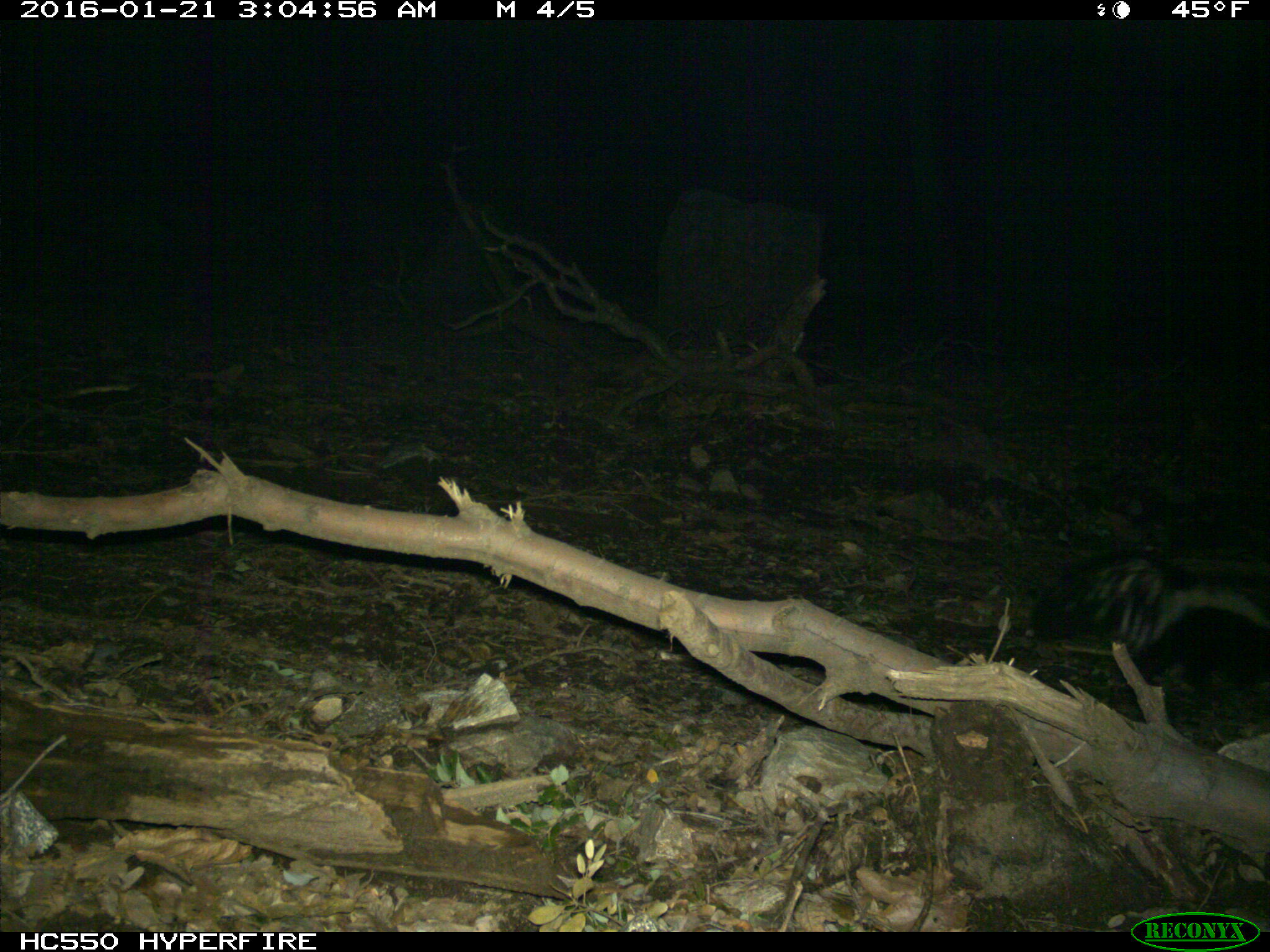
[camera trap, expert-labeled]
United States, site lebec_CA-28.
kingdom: Animalia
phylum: Chordata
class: Mammalia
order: Carnivora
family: Mephitidae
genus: Mephitis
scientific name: Mephitis mephitis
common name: striped skunk